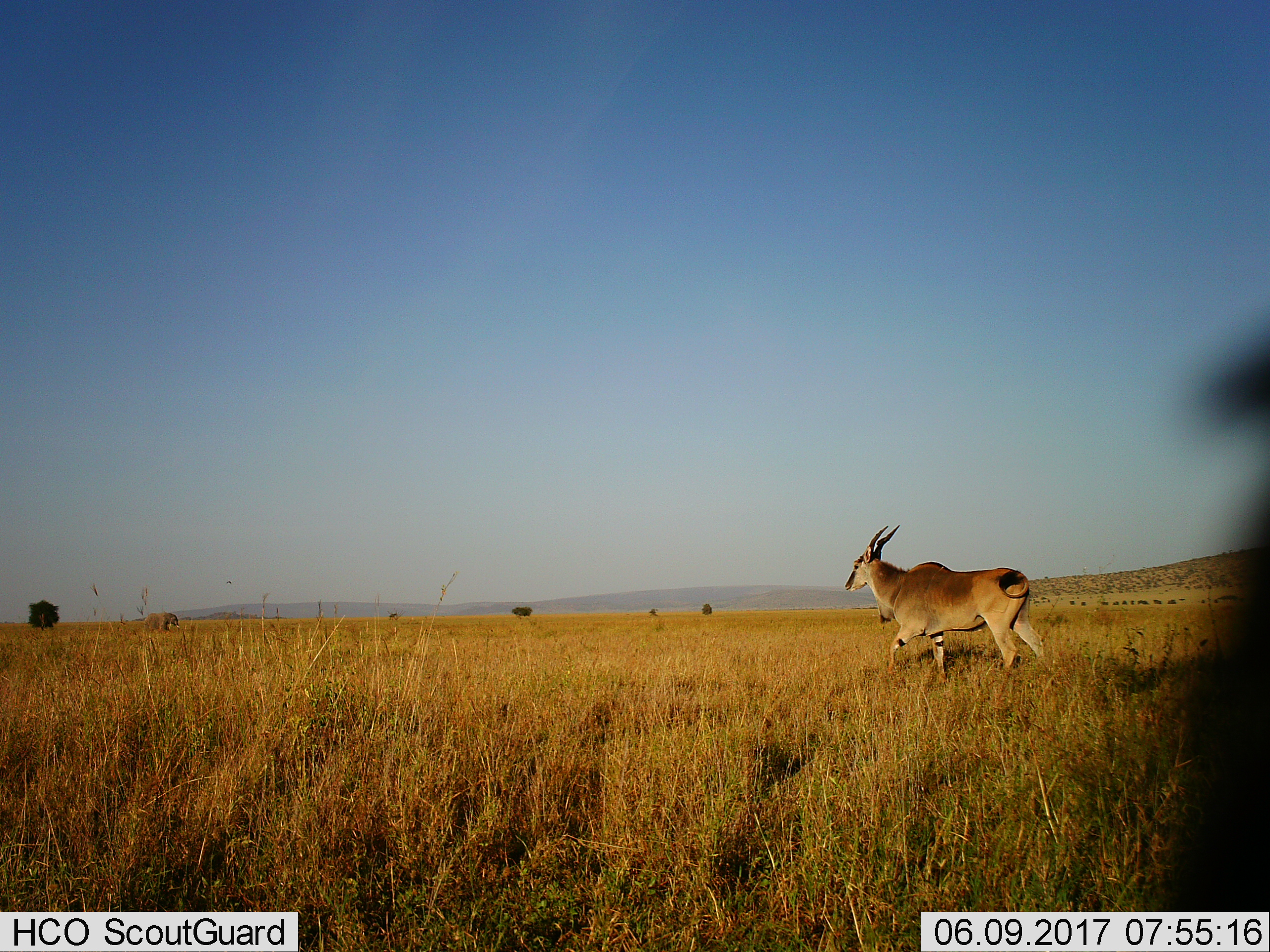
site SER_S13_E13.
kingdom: Animalia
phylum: Chordata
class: Mammalia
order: Artiodactyla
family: Bovidae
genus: Tragelaphus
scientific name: Tragelaphus oryx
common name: eland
Eland (Tragelaphus oryx), count 1. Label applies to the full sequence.